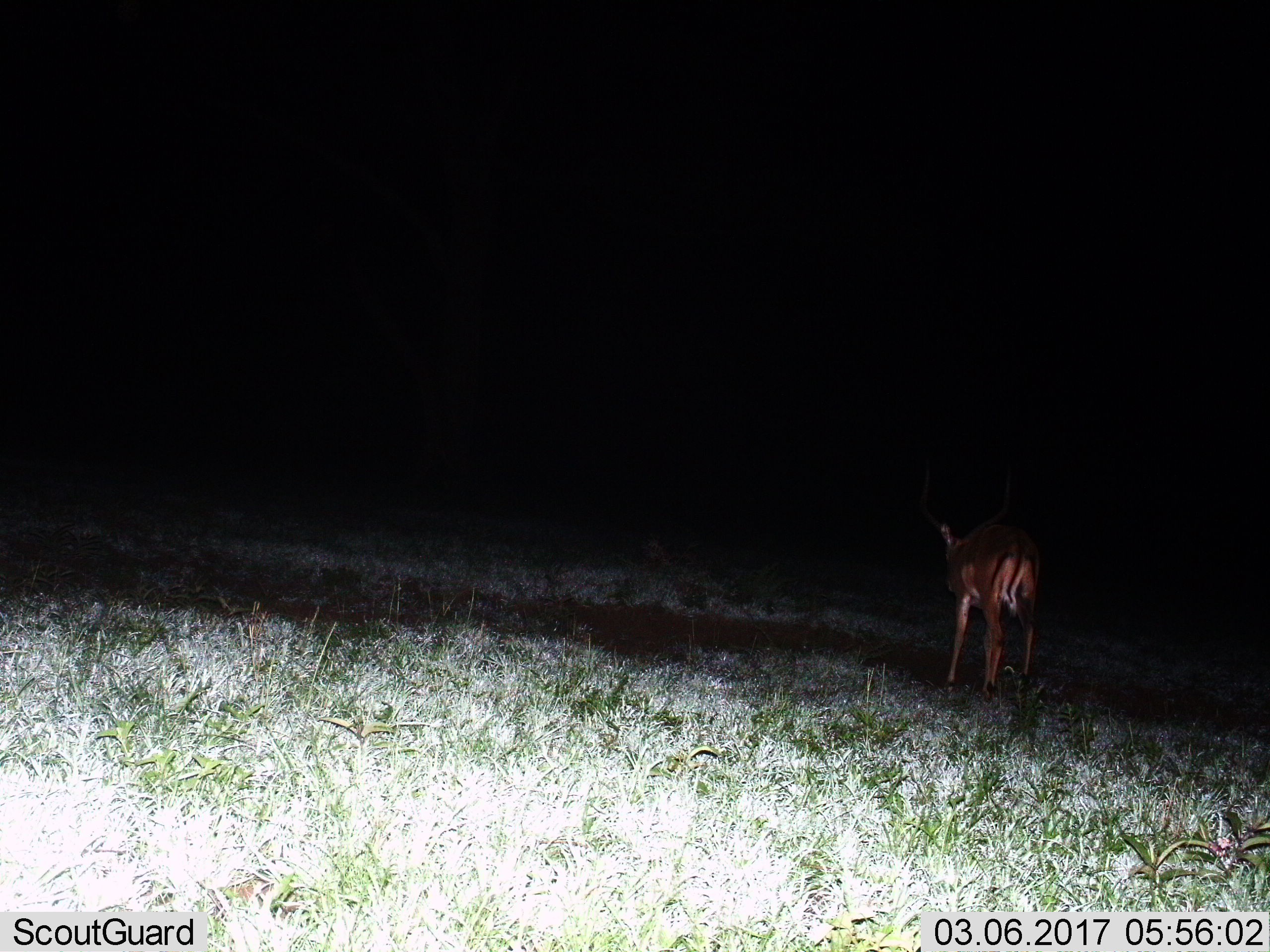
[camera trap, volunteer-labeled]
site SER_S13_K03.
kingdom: Animalia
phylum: Chordata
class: Mammalia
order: Artiodactyla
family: Bovidae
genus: Aepyceros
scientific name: Aepyceros melampus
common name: impala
Impala (Aepyceros melampus), count 1. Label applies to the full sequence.